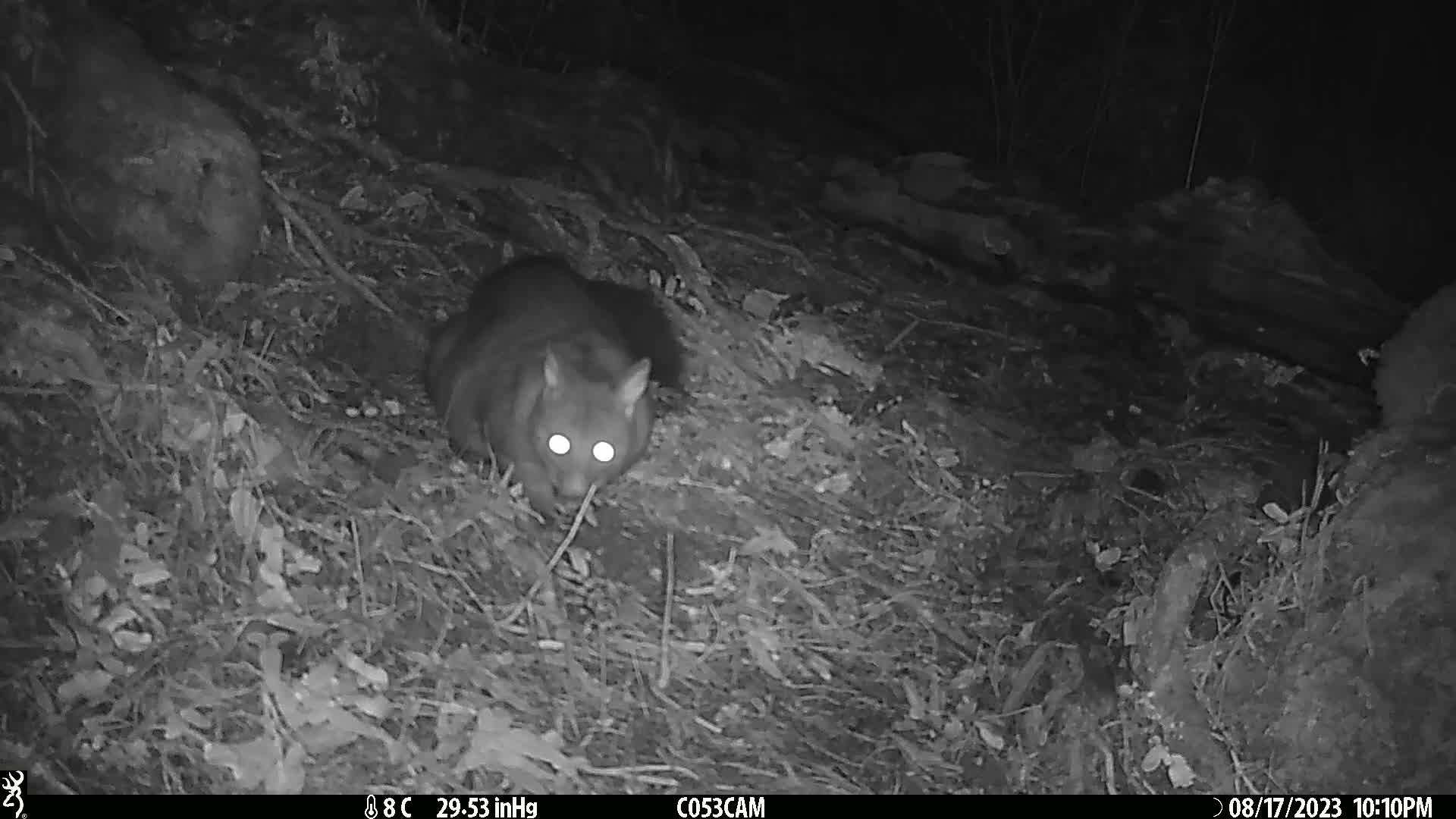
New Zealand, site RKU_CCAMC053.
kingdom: Animalia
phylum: Chordata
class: Mammalia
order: Diprotodontia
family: Phalangeridae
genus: Trichosurus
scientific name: Trichosurus vulpecula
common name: common brushtail possum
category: possum